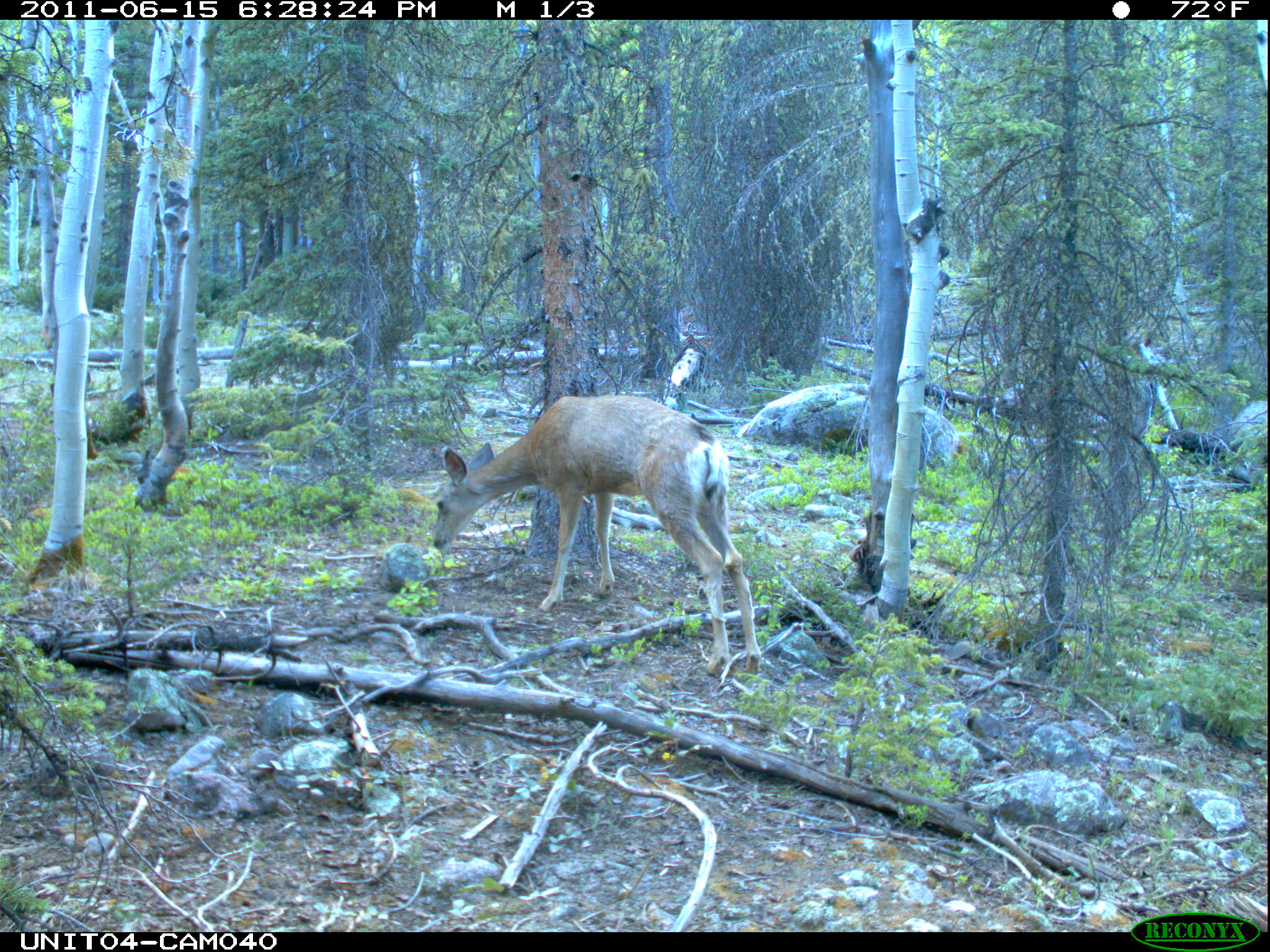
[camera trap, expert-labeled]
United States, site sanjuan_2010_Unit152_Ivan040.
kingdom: Animalia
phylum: Chordata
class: Mammalia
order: Artiodactyla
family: Cervidae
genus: Odocoileus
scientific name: Odocoileus hemionus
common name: mule deer